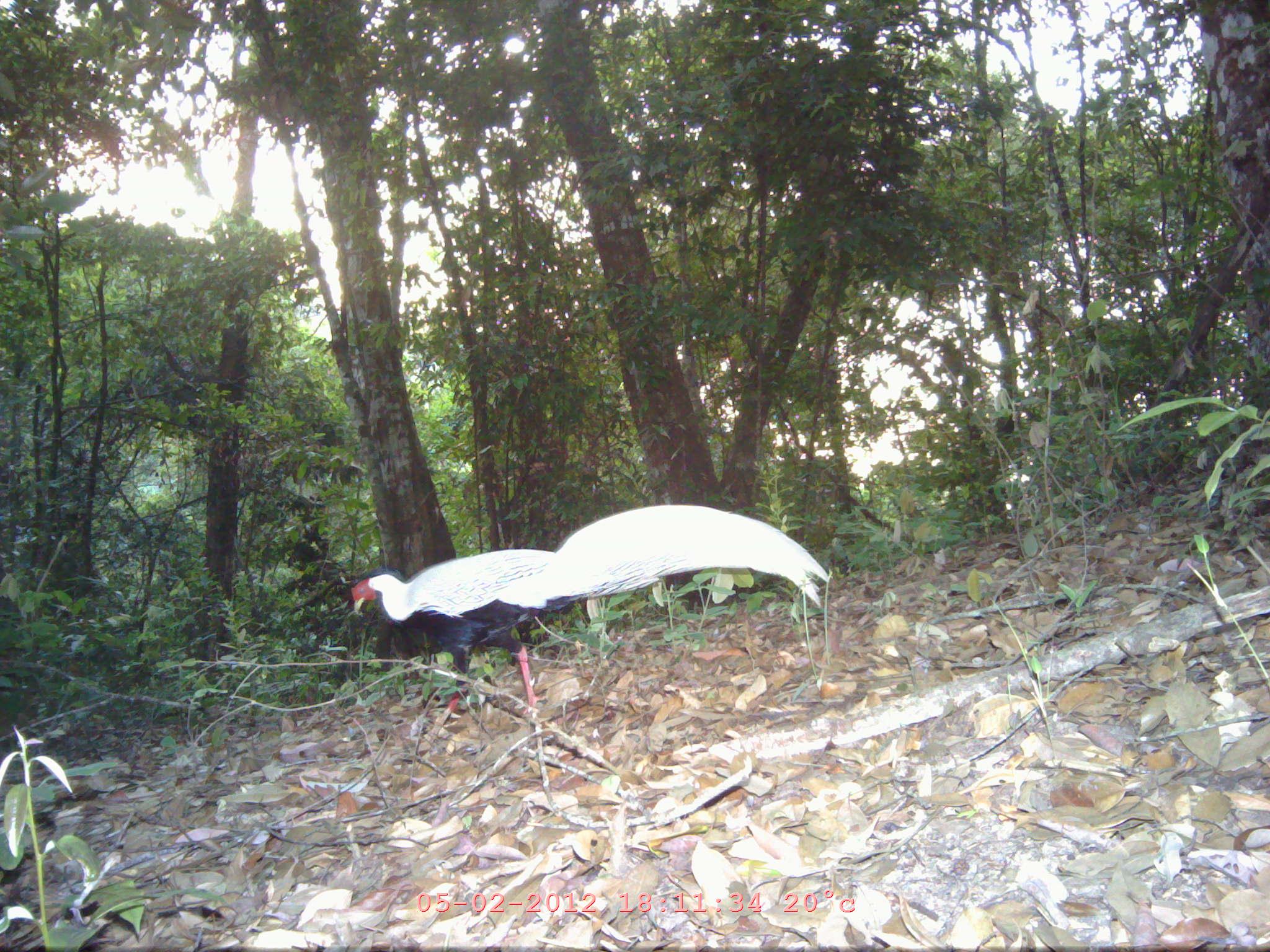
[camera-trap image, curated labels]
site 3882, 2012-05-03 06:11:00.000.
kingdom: Animalia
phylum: Chordata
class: Aves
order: Galliformes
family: Phasianidae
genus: Lophura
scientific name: Lophura nycthemera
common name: silver pheasant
Lophura nycthemera (silver pheasant), count 1.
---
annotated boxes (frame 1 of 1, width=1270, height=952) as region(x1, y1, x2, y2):
lophura nycthemera: region(347, 505, 827, 735)